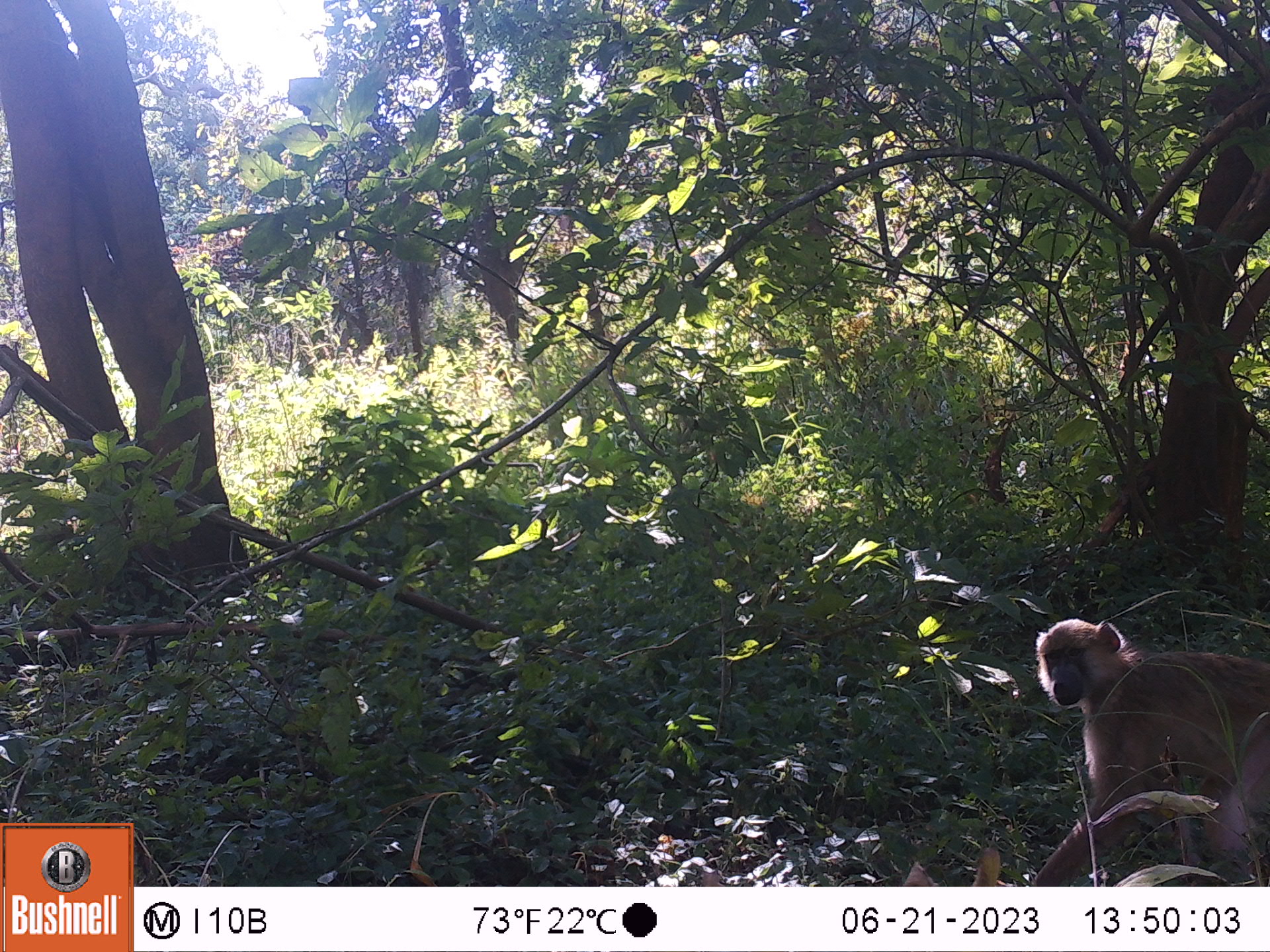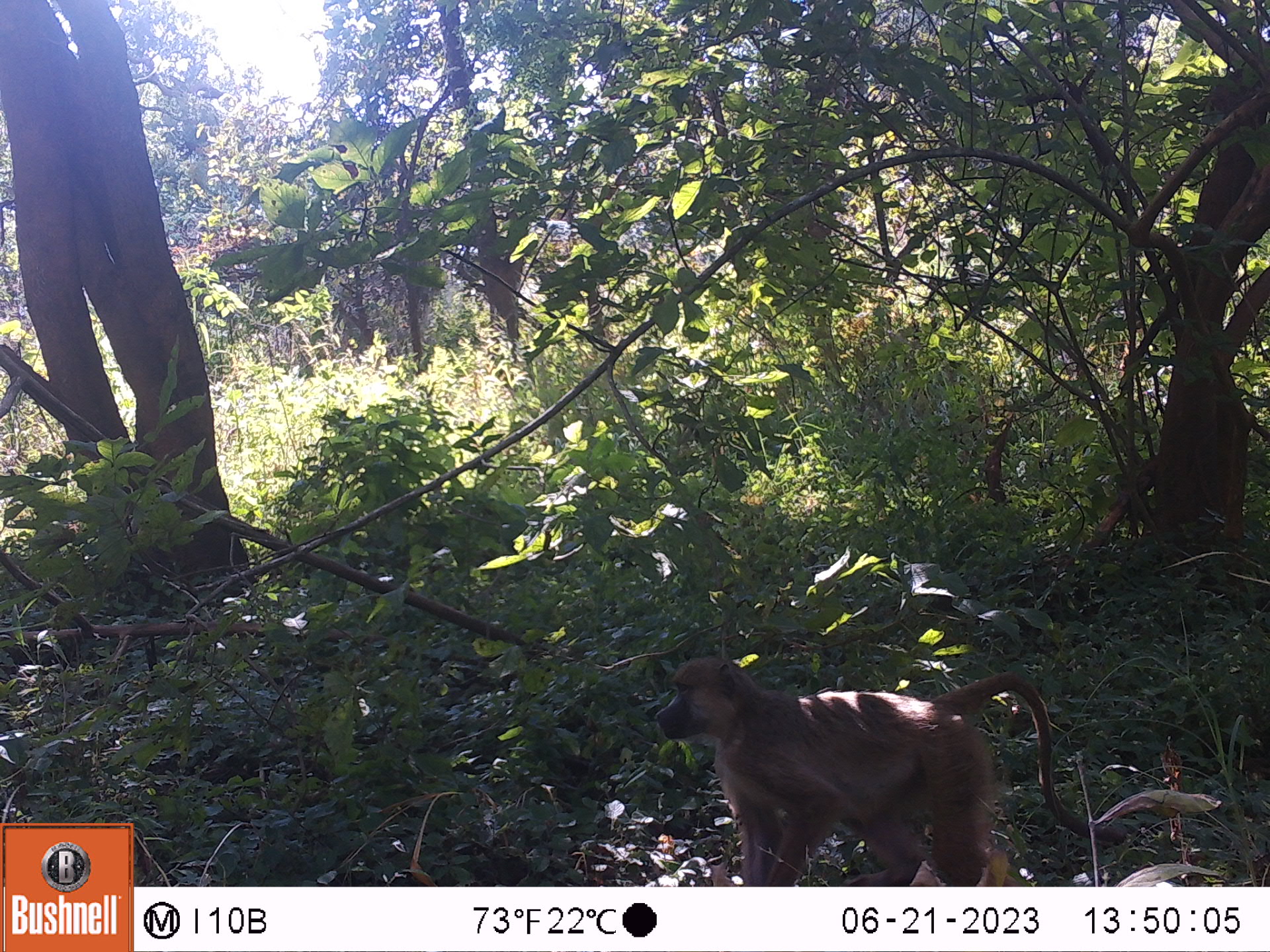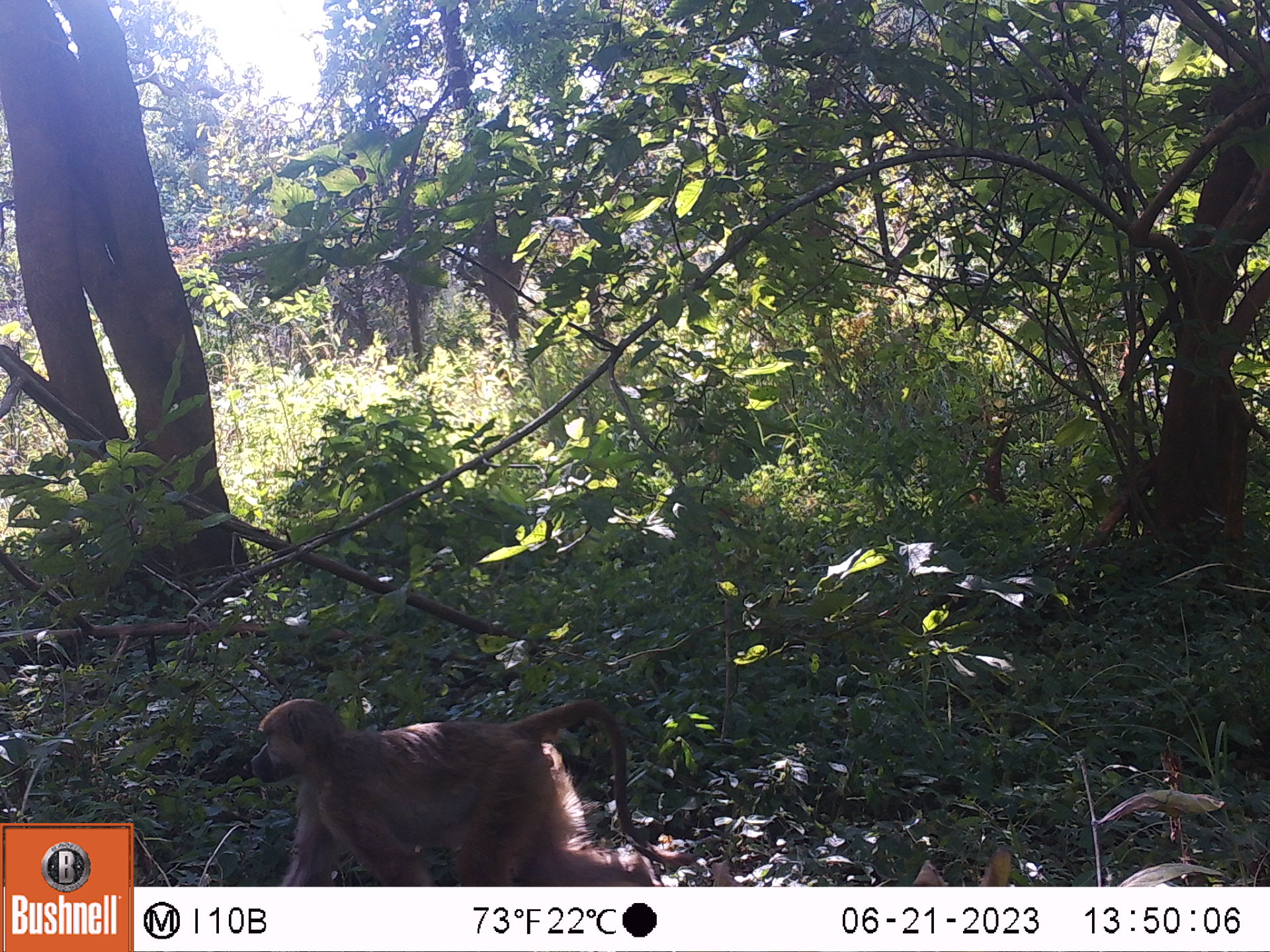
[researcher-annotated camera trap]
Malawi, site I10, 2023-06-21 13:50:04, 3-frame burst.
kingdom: Animalia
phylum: Chordata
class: Mammalia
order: Primates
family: Cercopithecidae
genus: Papio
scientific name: Papio cynocephalus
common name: yellow baboon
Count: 1.